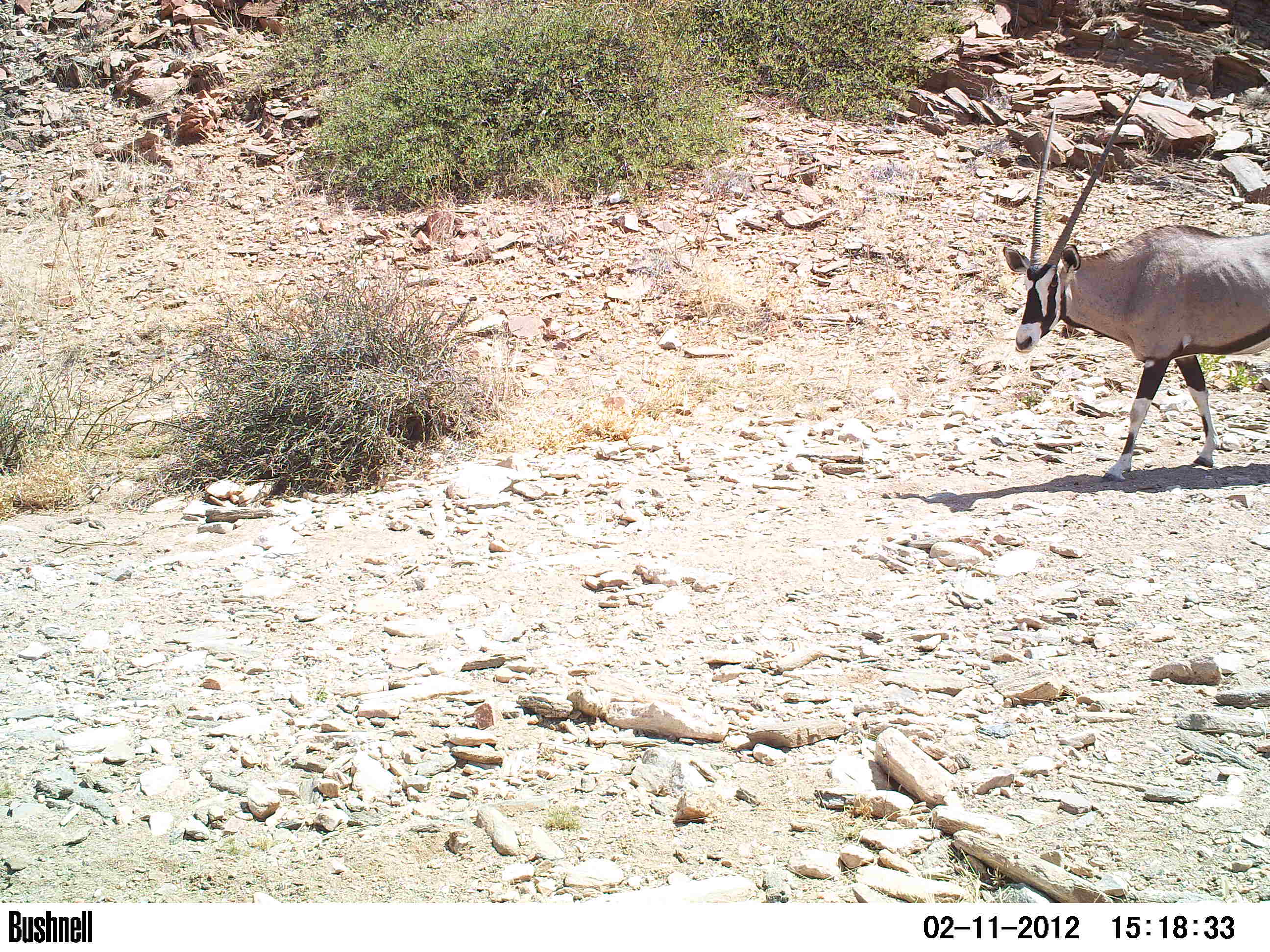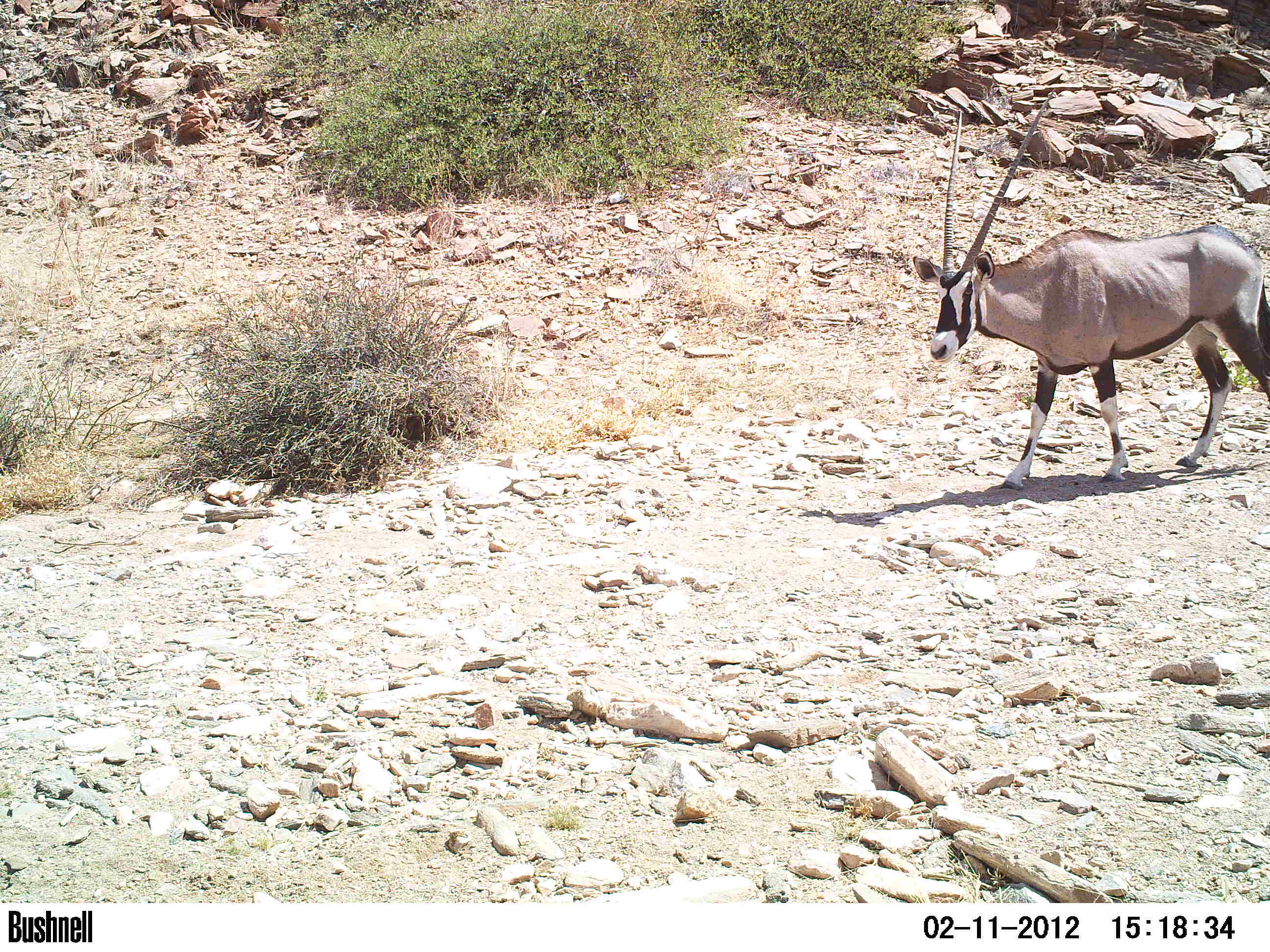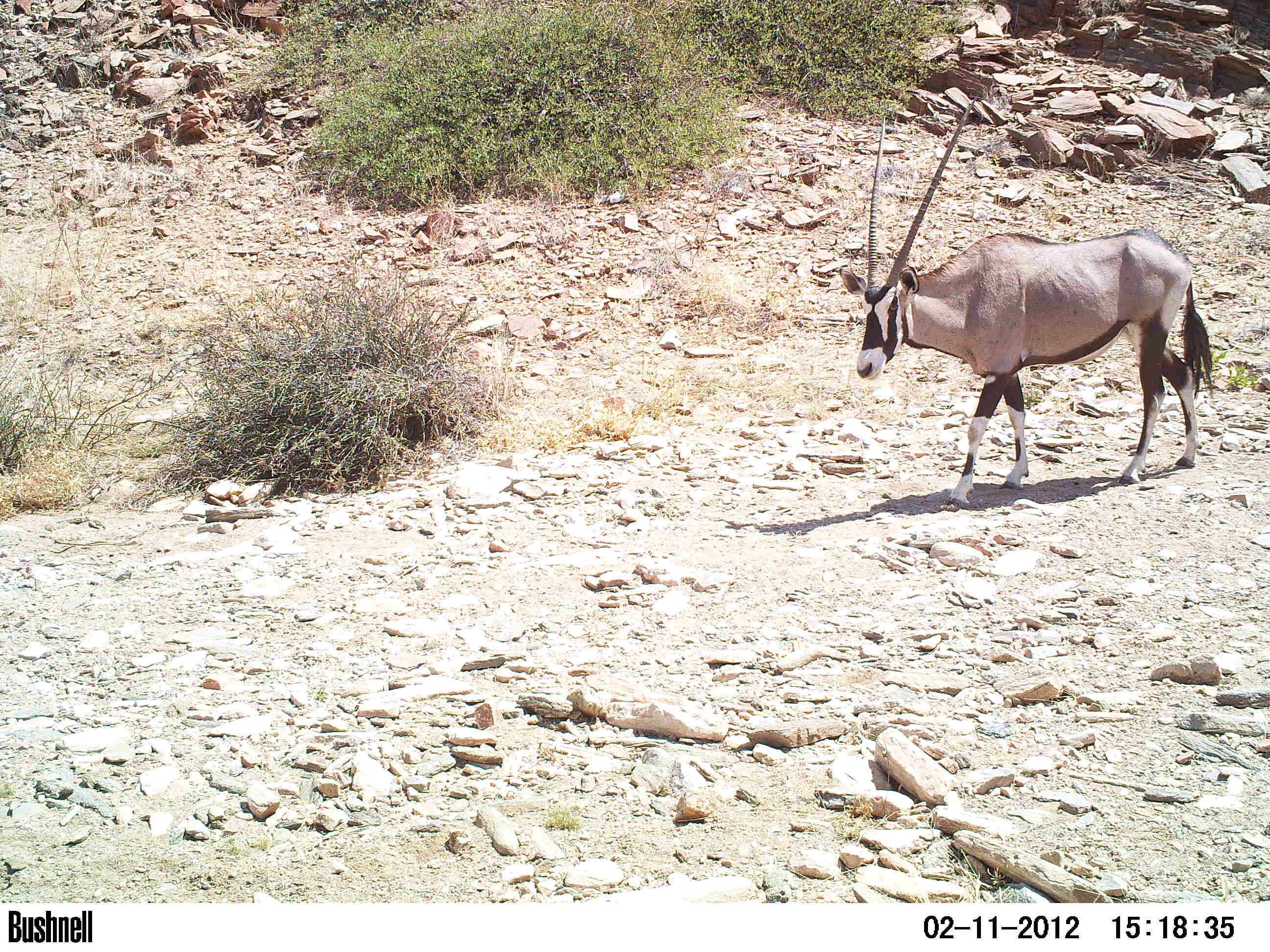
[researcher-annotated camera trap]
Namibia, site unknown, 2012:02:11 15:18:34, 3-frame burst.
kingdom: Animalia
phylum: Chordata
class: Mammalia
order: Artiodactyla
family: Bovidae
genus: Oryx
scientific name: Oryx gazella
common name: gemsbok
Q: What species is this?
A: Oryx gazella (gemsbok).